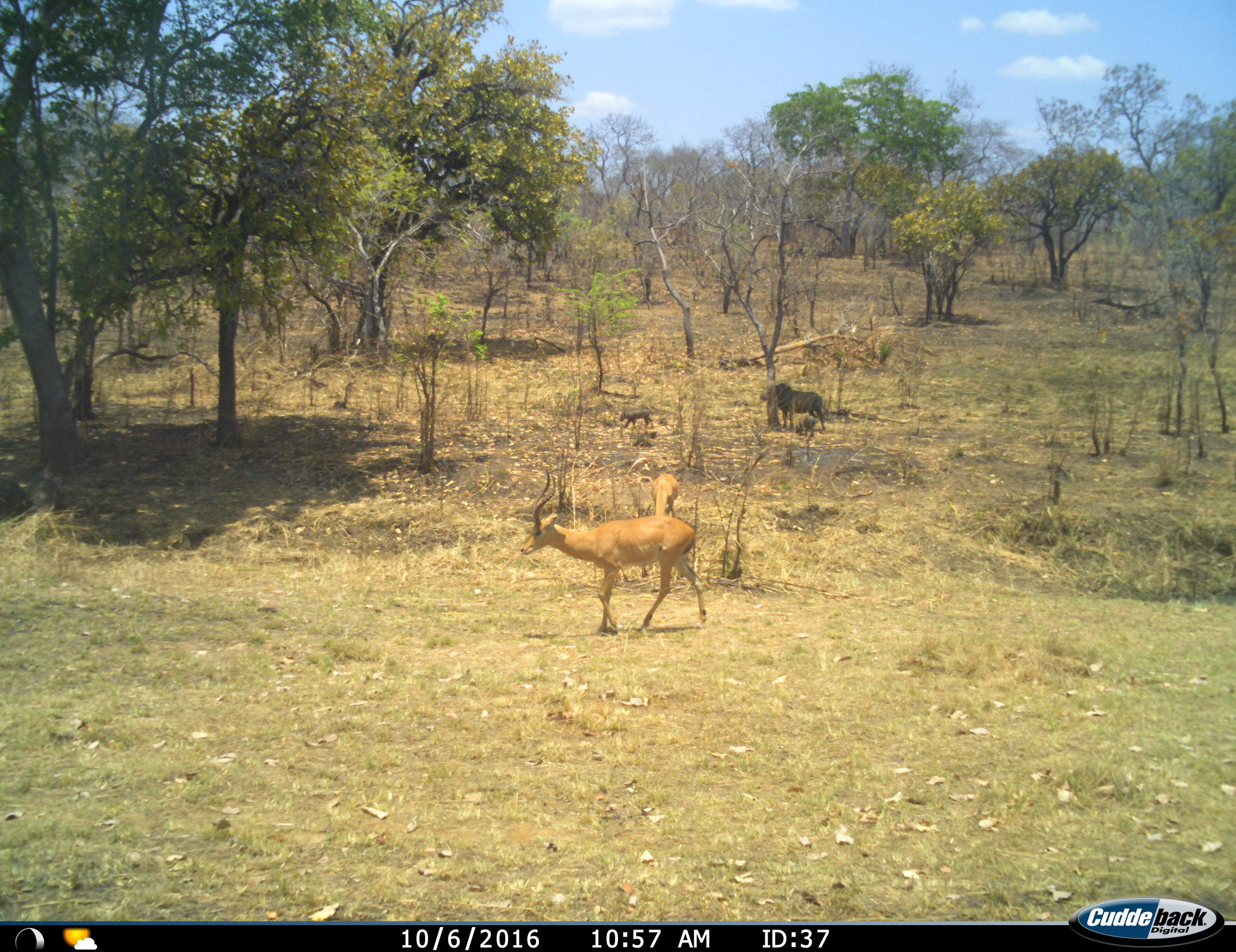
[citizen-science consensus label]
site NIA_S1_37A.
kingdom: Animalia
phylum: Chordata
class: Mammalia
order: Artiodactyla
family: Bovidae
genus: Aepyceros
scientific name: Aepyceros melampus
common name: impala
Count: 2.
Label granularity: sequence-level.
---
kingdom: Animalia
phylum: Chordata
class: Mammalia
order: Artiodactyla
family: Suidae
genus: Phacochoerus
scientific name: Phacochoerus africanus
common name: warthog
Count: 3.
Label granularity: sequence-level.